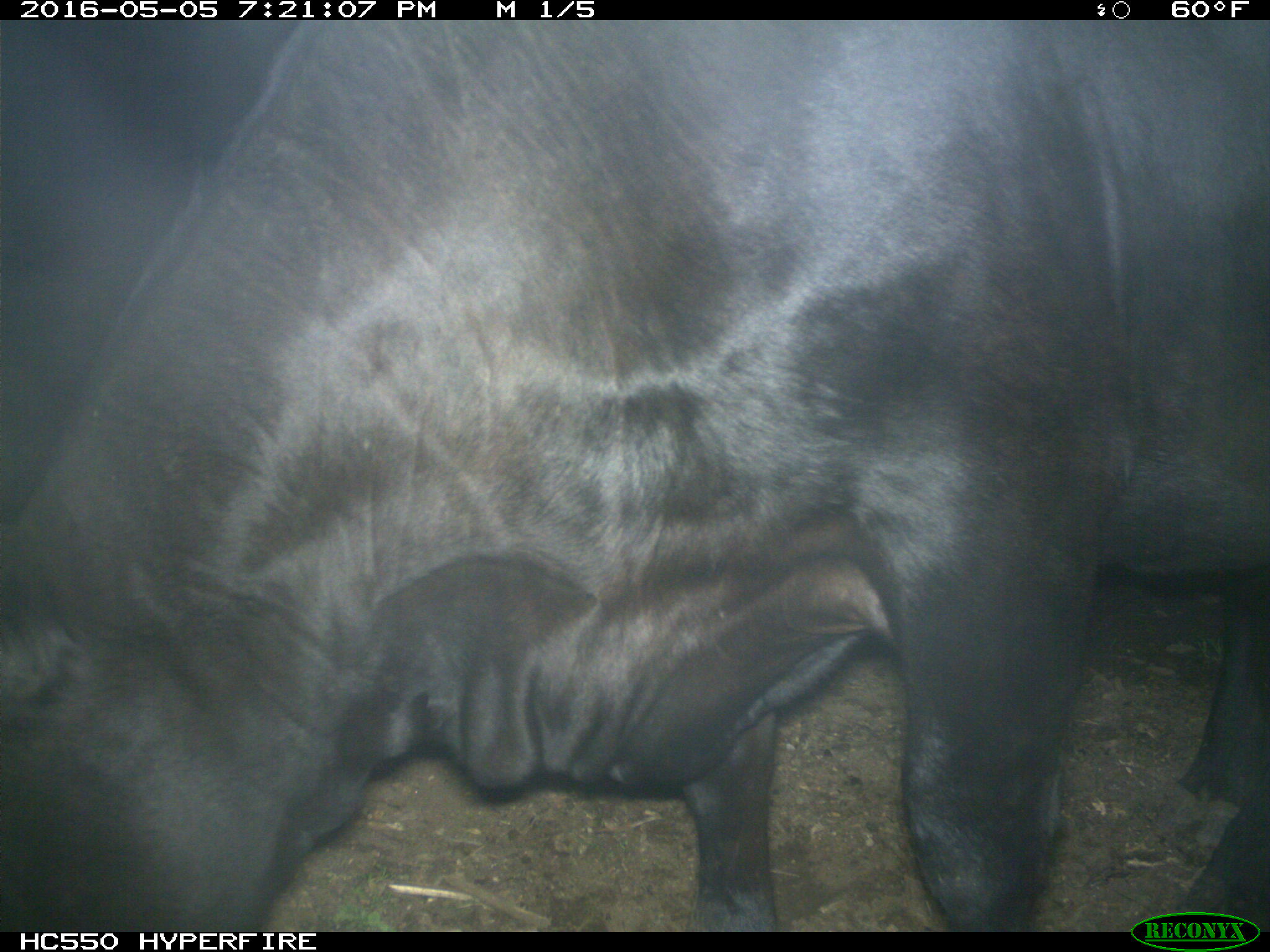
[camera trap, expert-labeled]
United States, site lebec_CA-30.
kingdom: Animalia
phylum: Chordata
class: Mammalia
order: Artiodactyla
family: Bovidae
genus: Bos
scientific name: Bos taurus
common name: domestic cow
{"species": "Bos taurus (domestic cow)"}